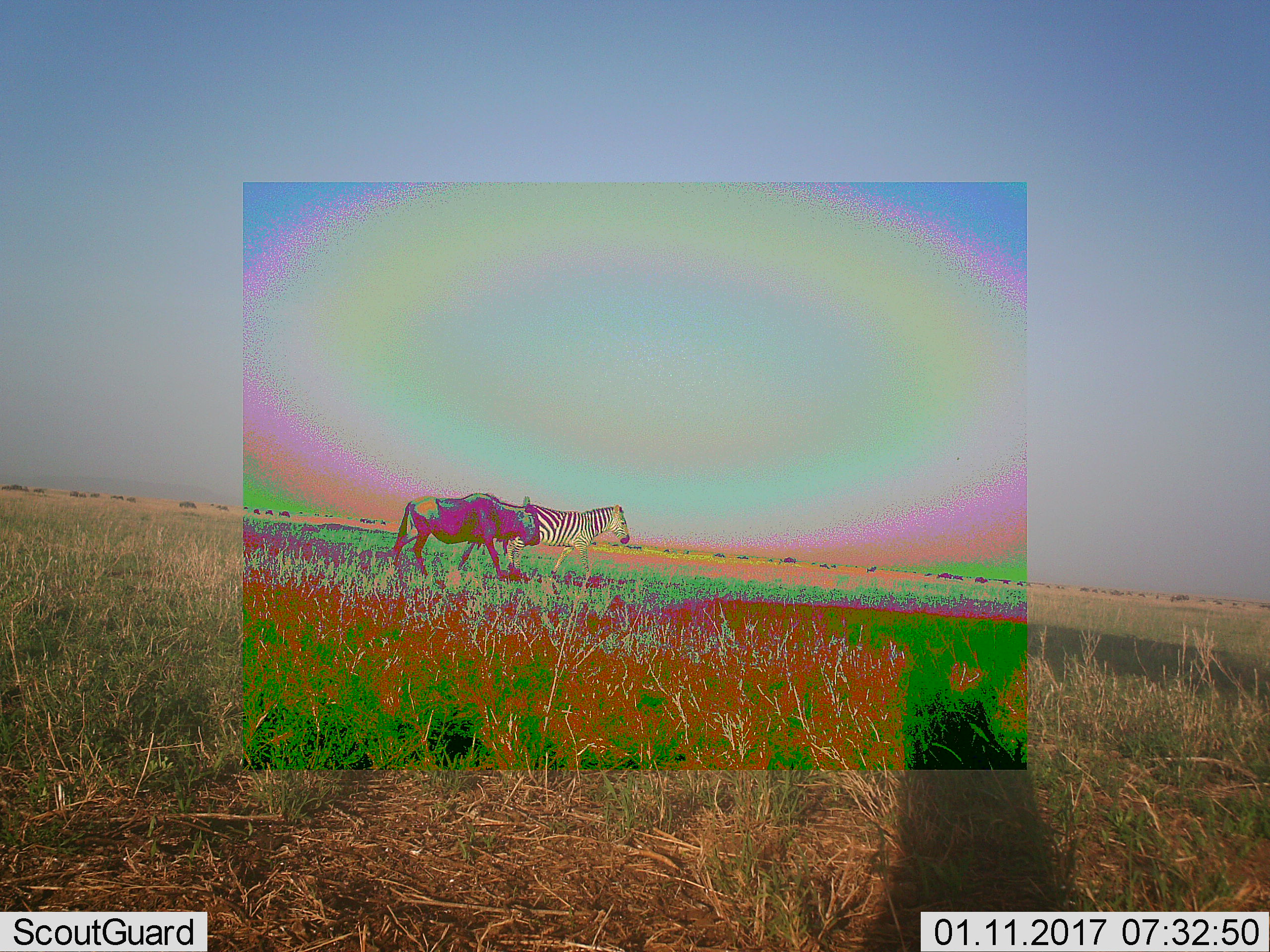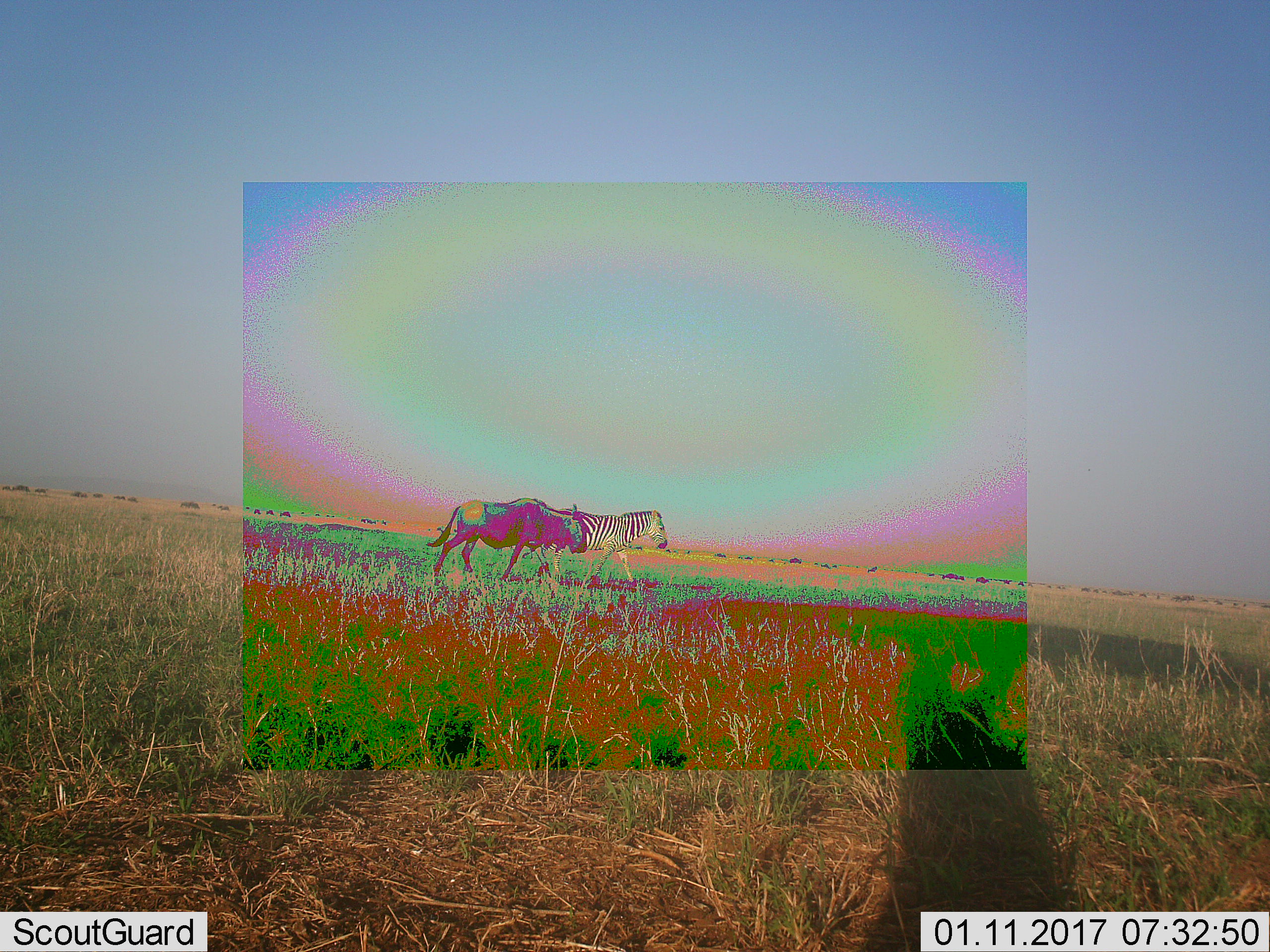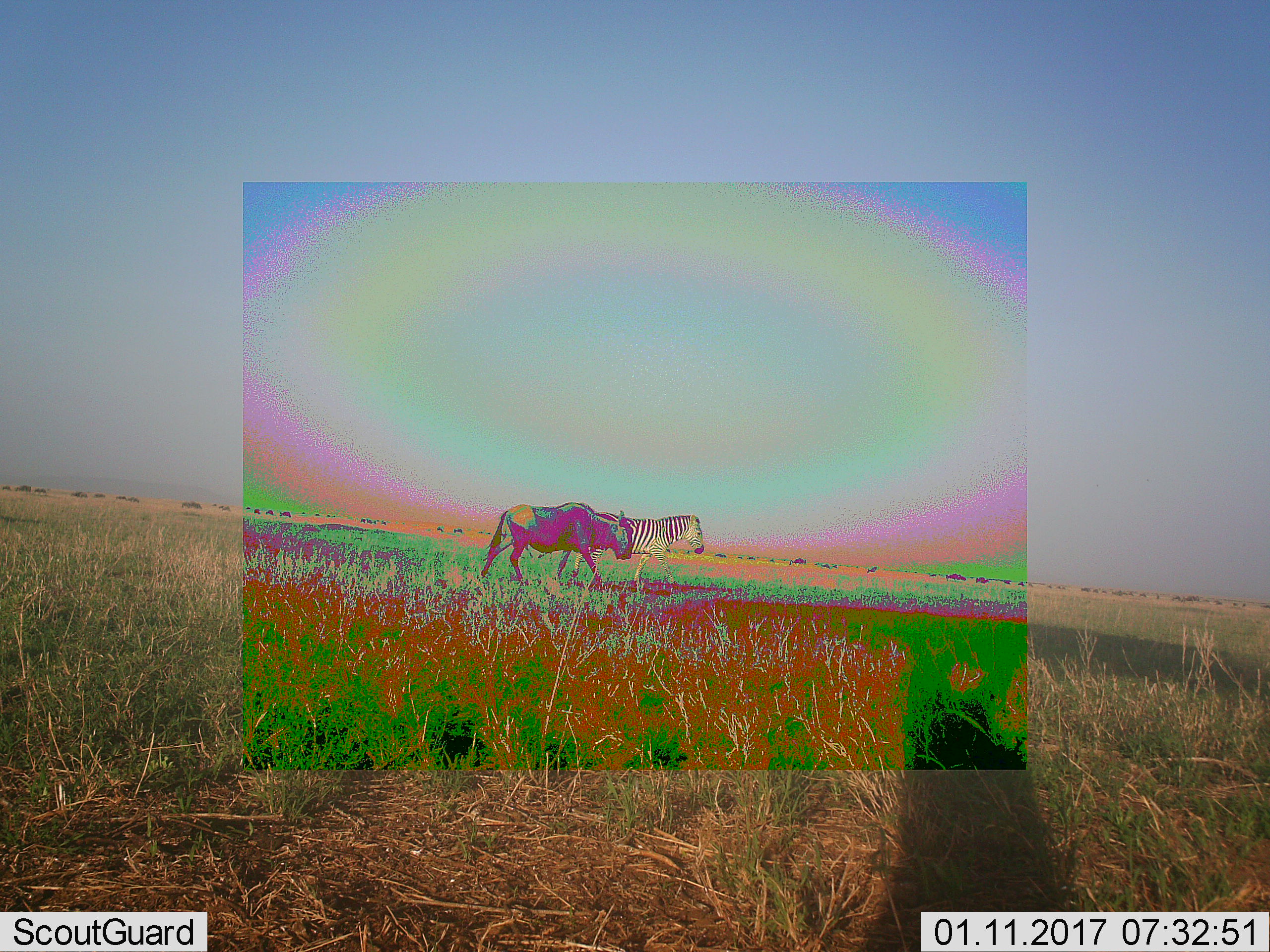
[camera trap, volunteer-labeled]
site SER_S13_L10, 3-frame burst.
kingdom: Animalia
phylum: Chordata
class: Mammalia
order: Artiodactyla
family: Bovidae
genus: Connochaetes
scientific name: Connochaetes taurinus taurinus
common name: blue wildebeest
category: wildebeestblue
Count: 1.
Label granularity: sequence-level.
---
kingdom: Animalia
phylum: Chordata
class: Mammalia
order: Perissodactyla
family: Equidae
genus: Equus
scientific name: Equus quagga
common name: plains zebra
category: zebraplains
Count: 1.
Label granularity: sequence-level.